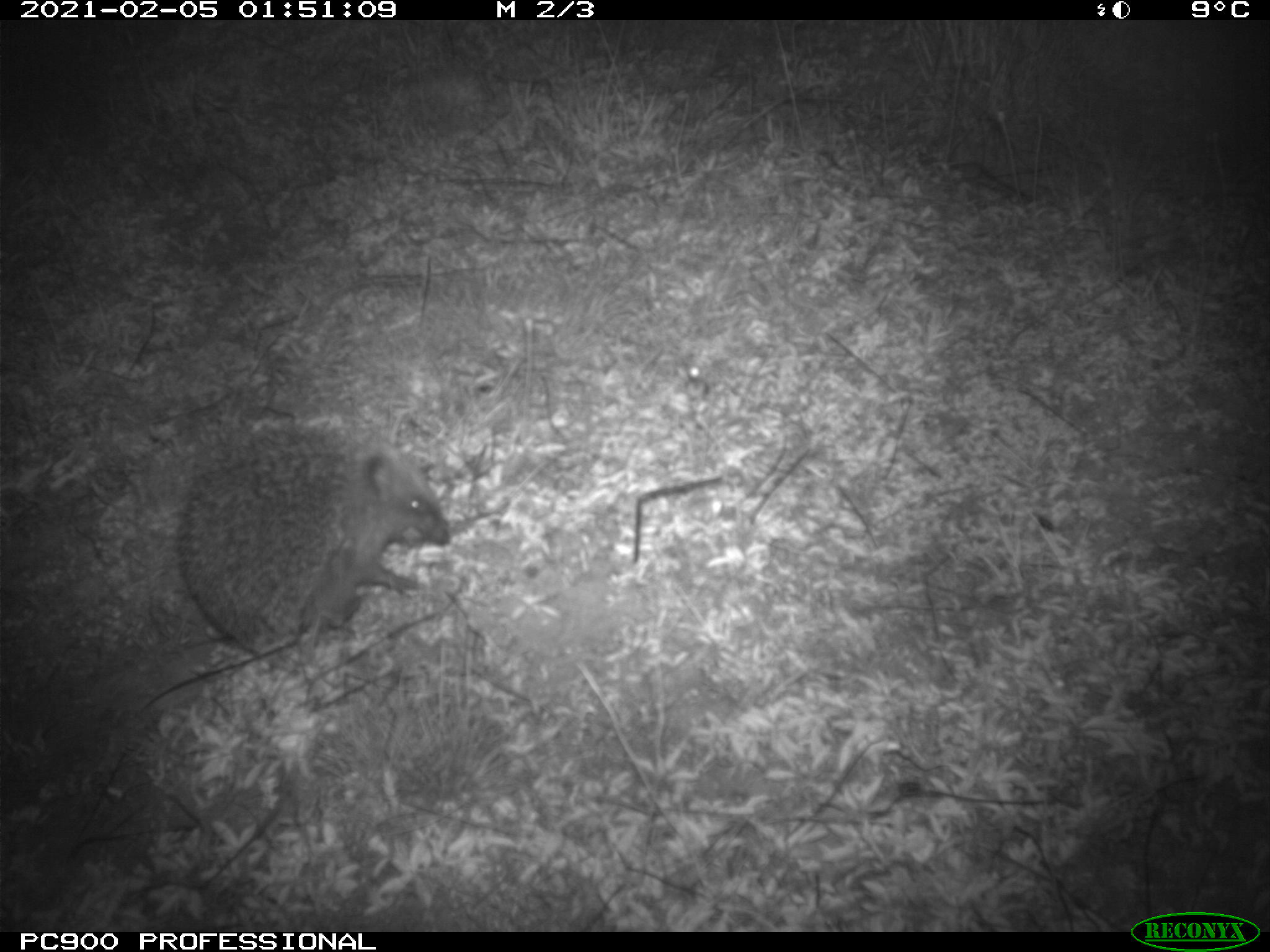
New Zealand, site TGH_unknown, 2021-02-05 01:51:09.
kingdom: Animalia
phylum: Chordata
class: Mammalia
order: Eulipotyphla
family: Erinaceidae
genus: Erinaceus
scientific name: Erinaceus europaeus europaeus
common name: european hedgehog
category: hedgehog